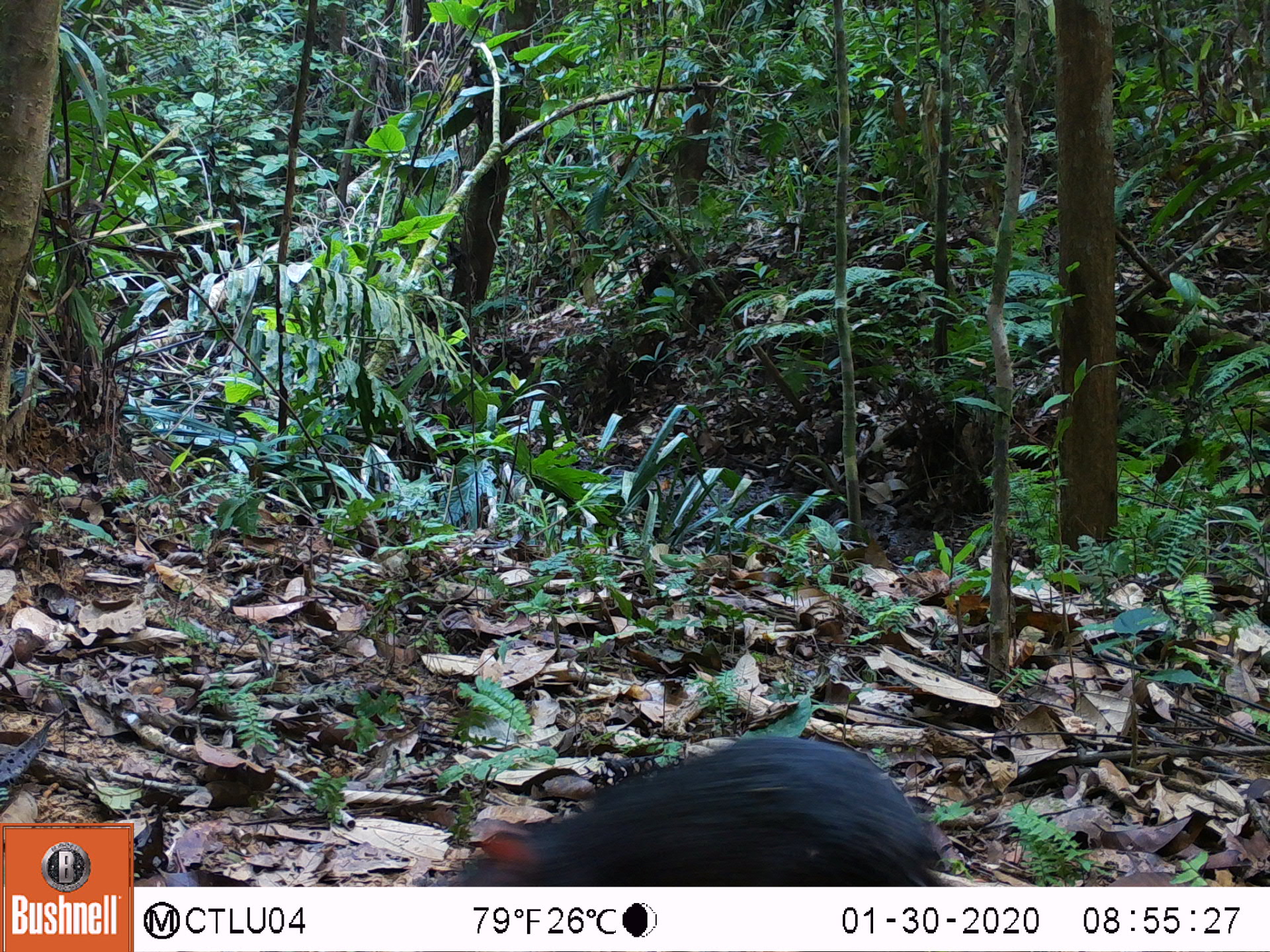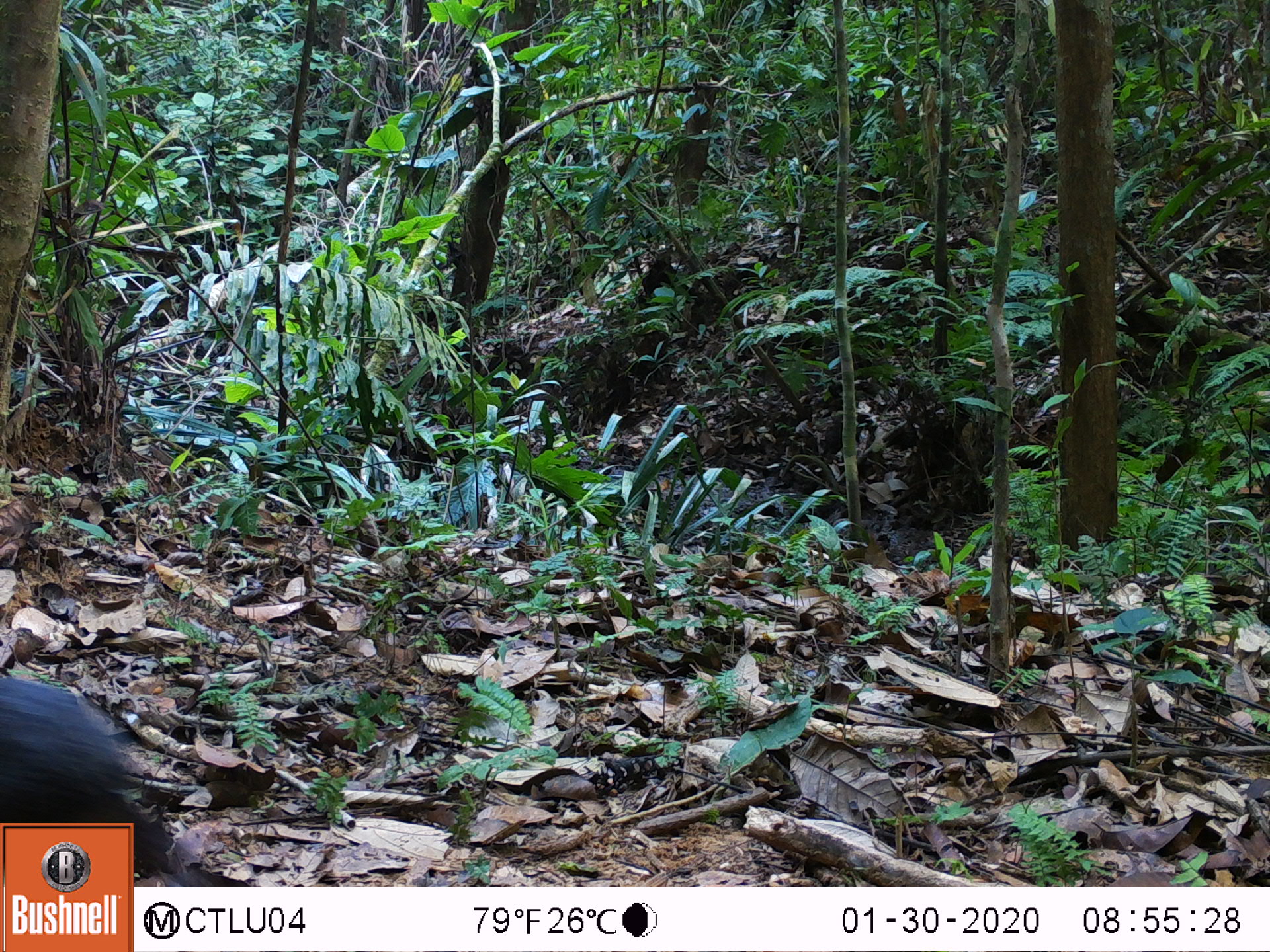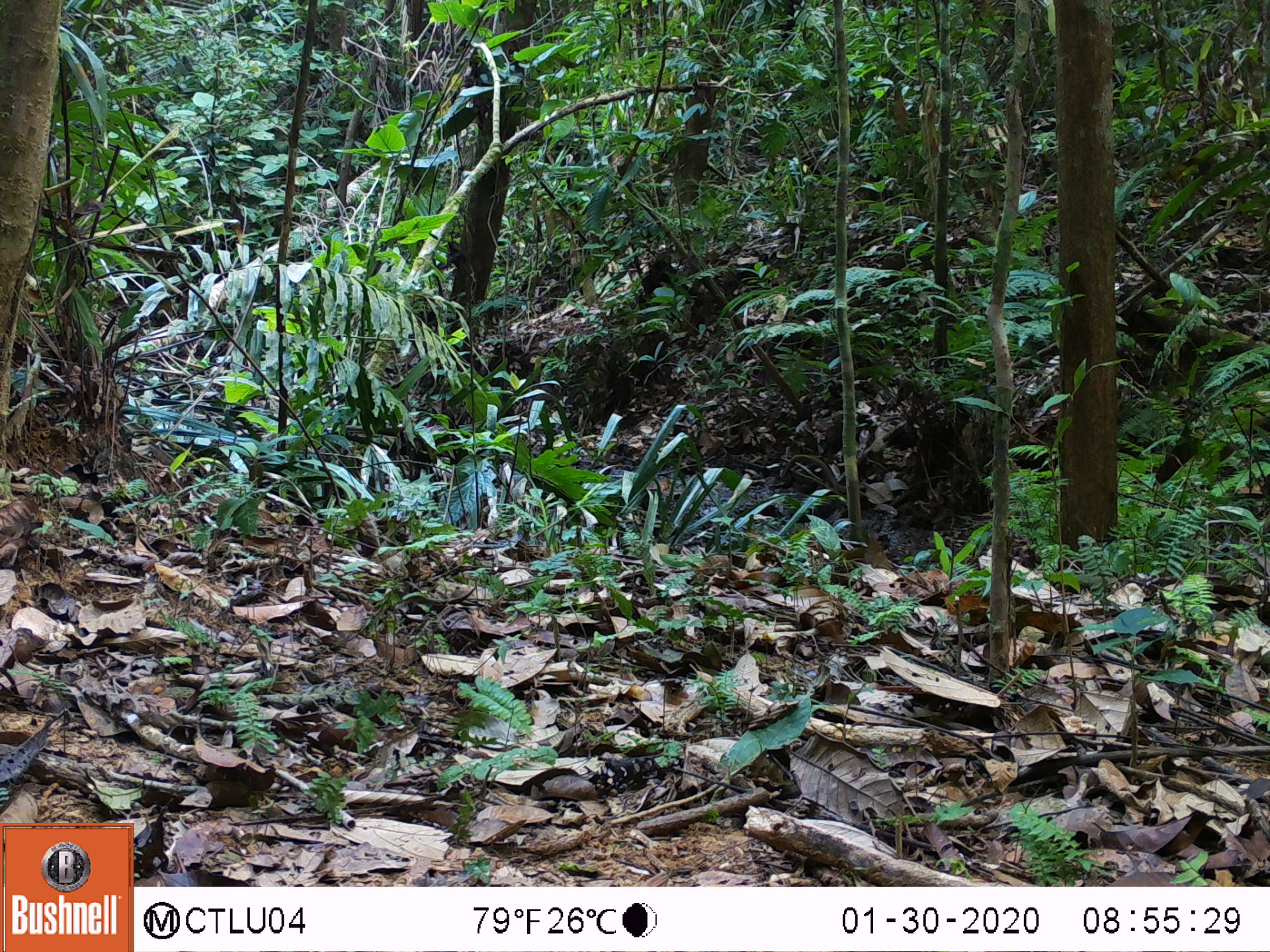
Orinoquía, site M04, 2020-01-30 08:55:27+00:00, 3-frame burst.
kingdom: Animalia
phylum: Chordata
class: Mammalia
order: Rodentia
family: Dasyproctidae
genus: Dasyprocta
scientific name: Dasyprocta fuliginosa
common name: black agouti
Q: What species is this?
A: Black agouti (Dasyprocta fuliginosa).